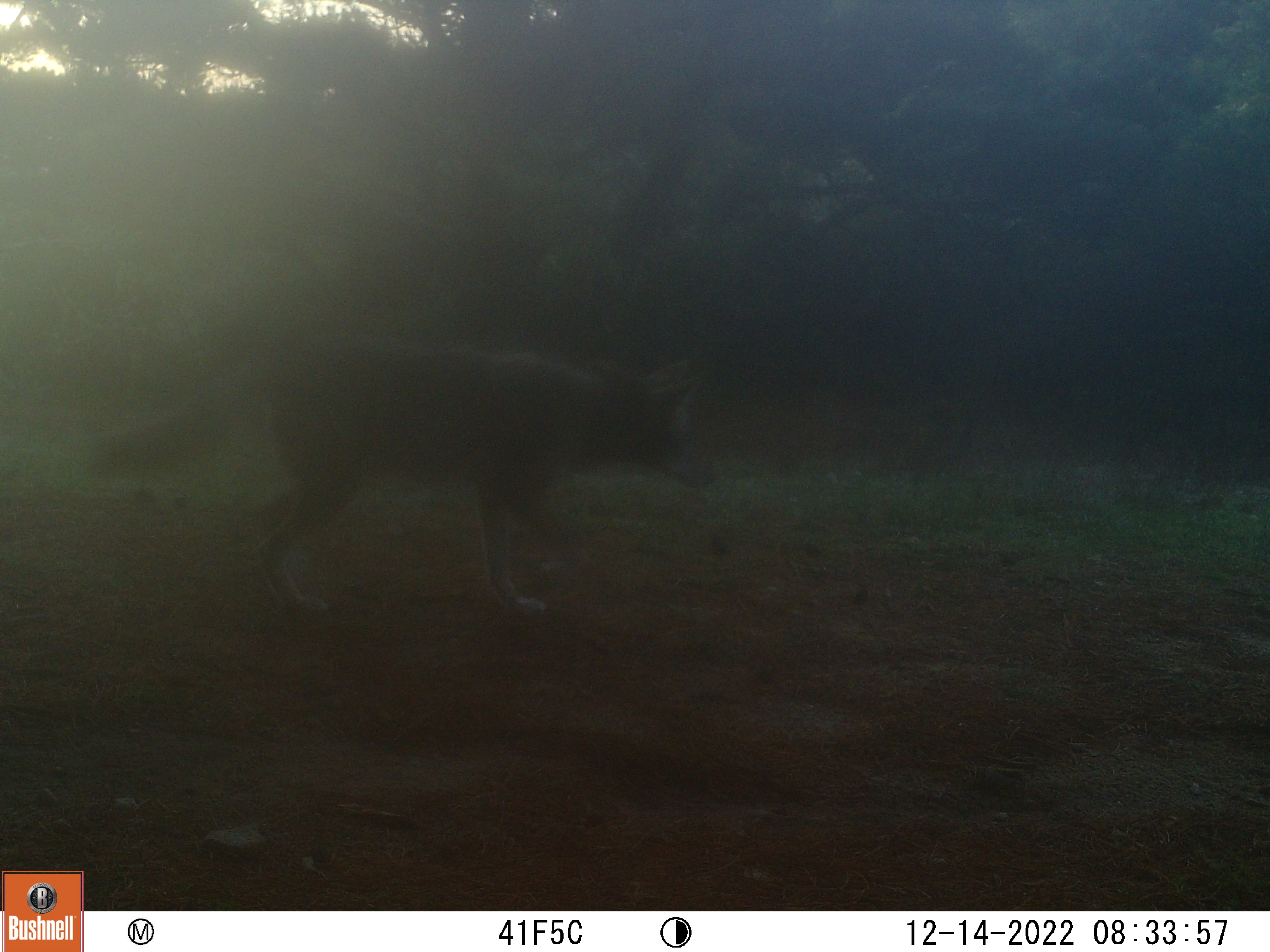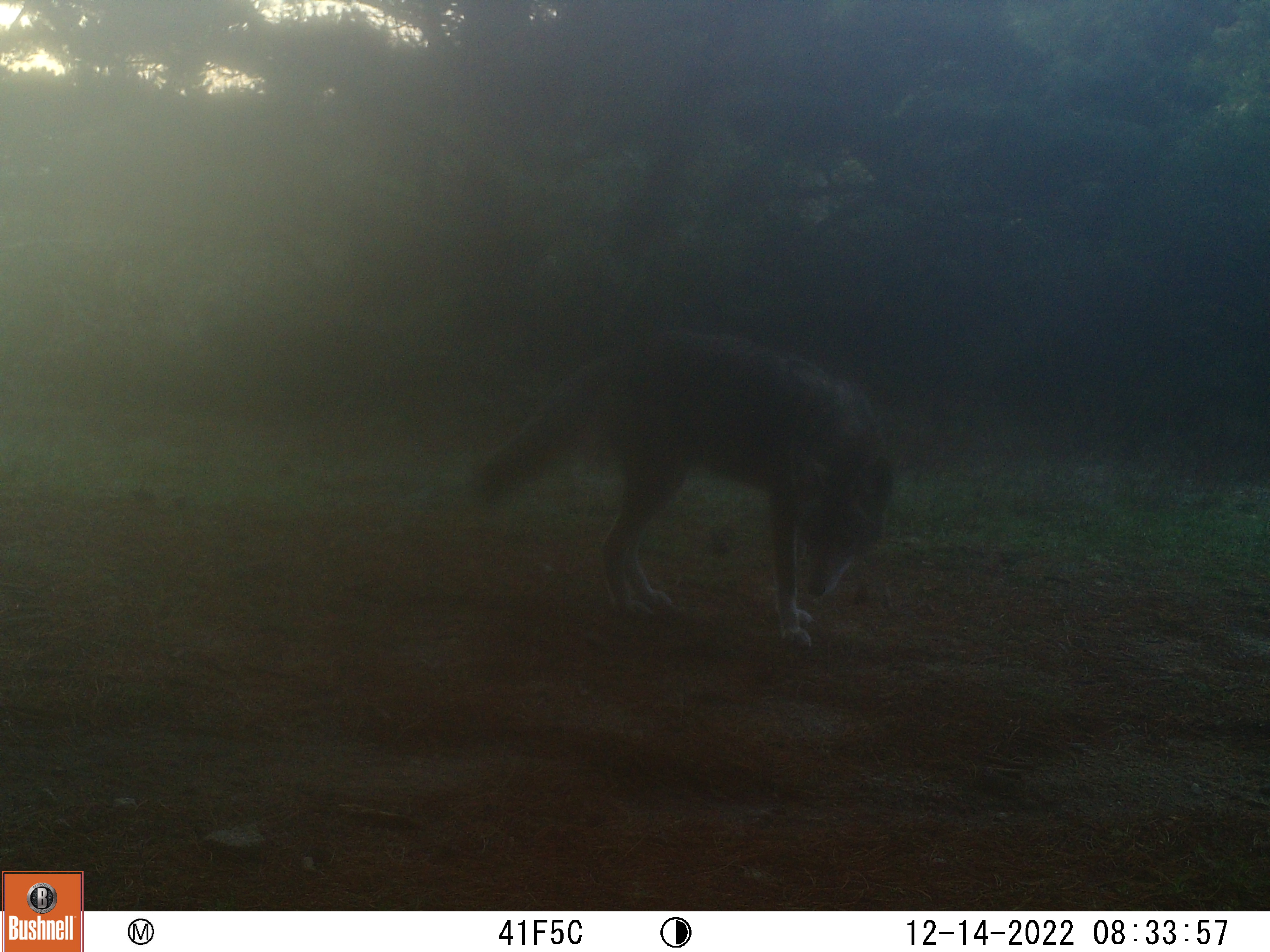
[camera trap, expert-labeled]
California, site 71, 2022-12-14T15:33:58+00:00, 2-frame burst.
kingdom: Animalia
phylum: Chordata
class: Mammalia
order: Carnivora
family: Canidae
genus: Canis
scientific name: Canis latrans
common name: coyote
Coyote (Canis latrans).